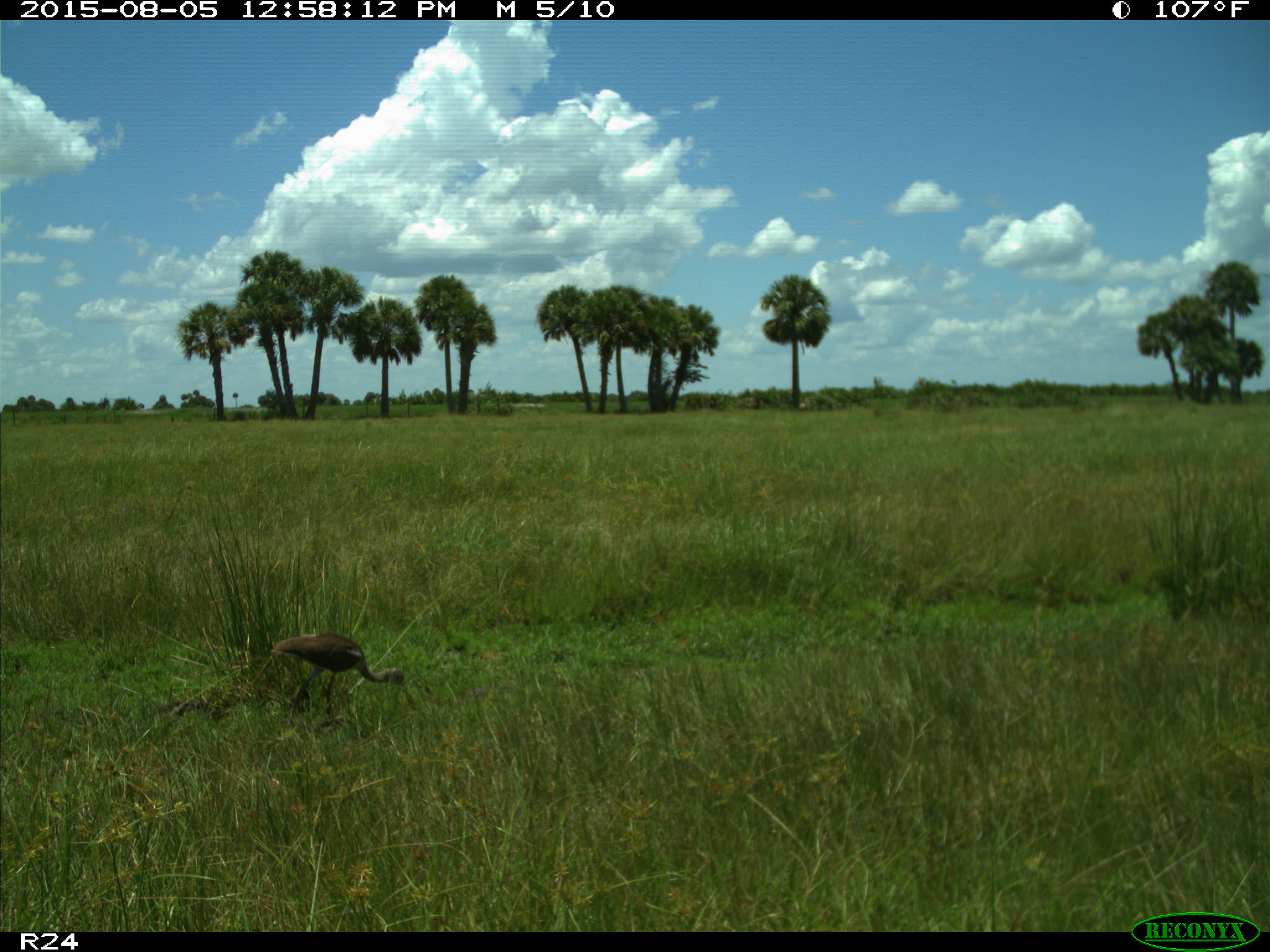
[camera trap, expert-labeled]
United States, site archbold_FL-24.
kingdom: Animalia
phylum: Chordata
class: Aves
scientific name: Aves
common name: birds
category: unidentified bird